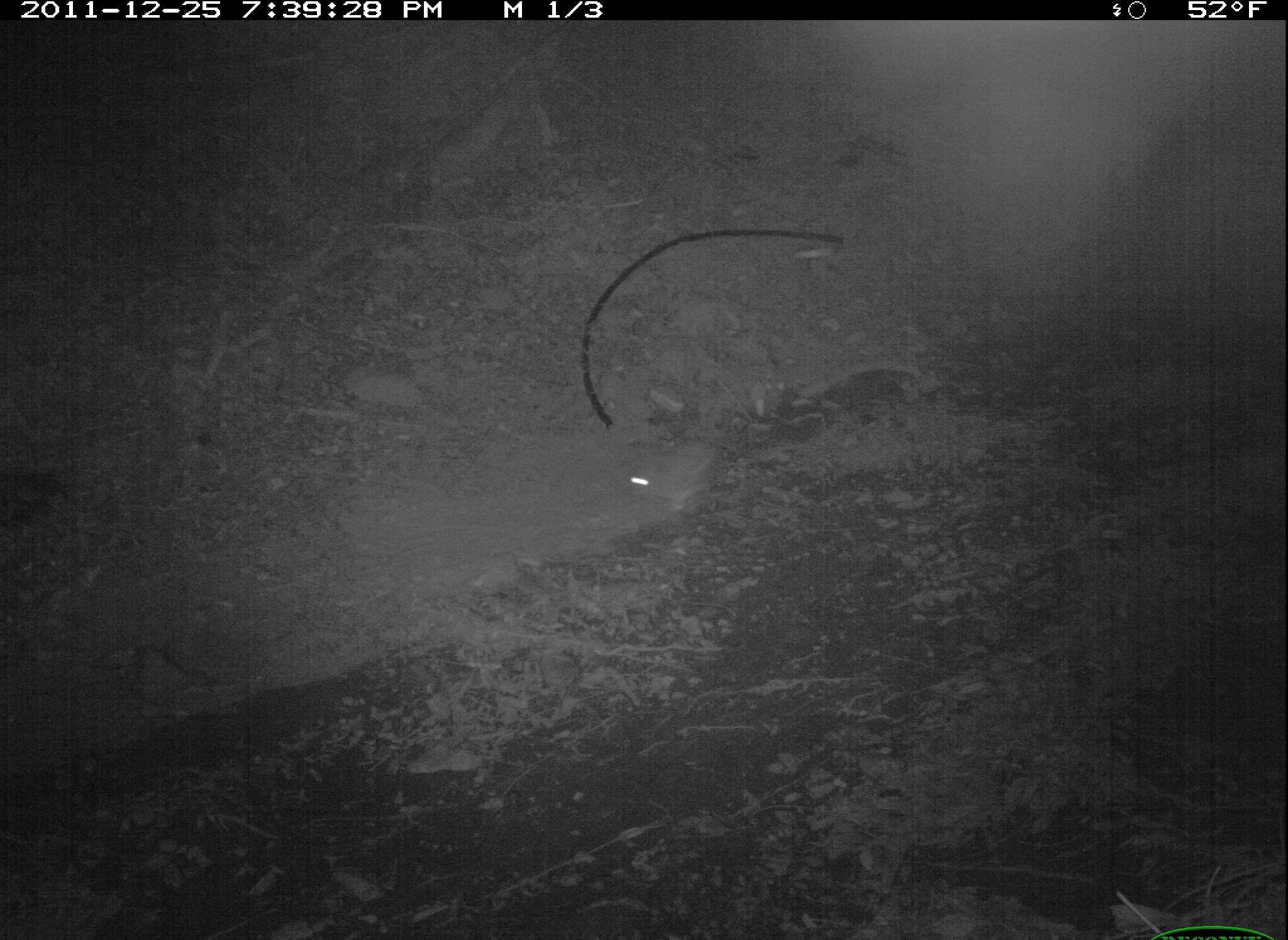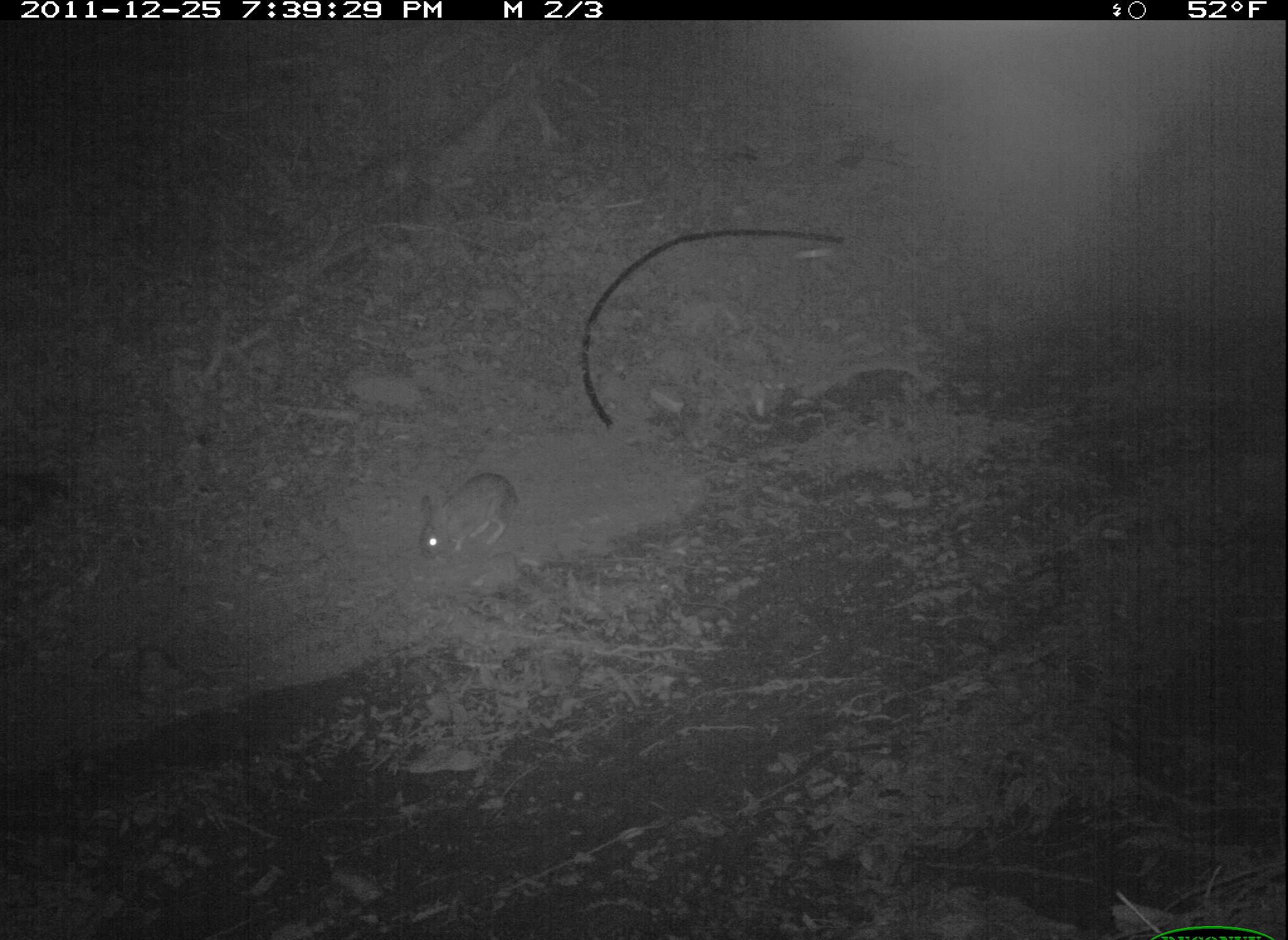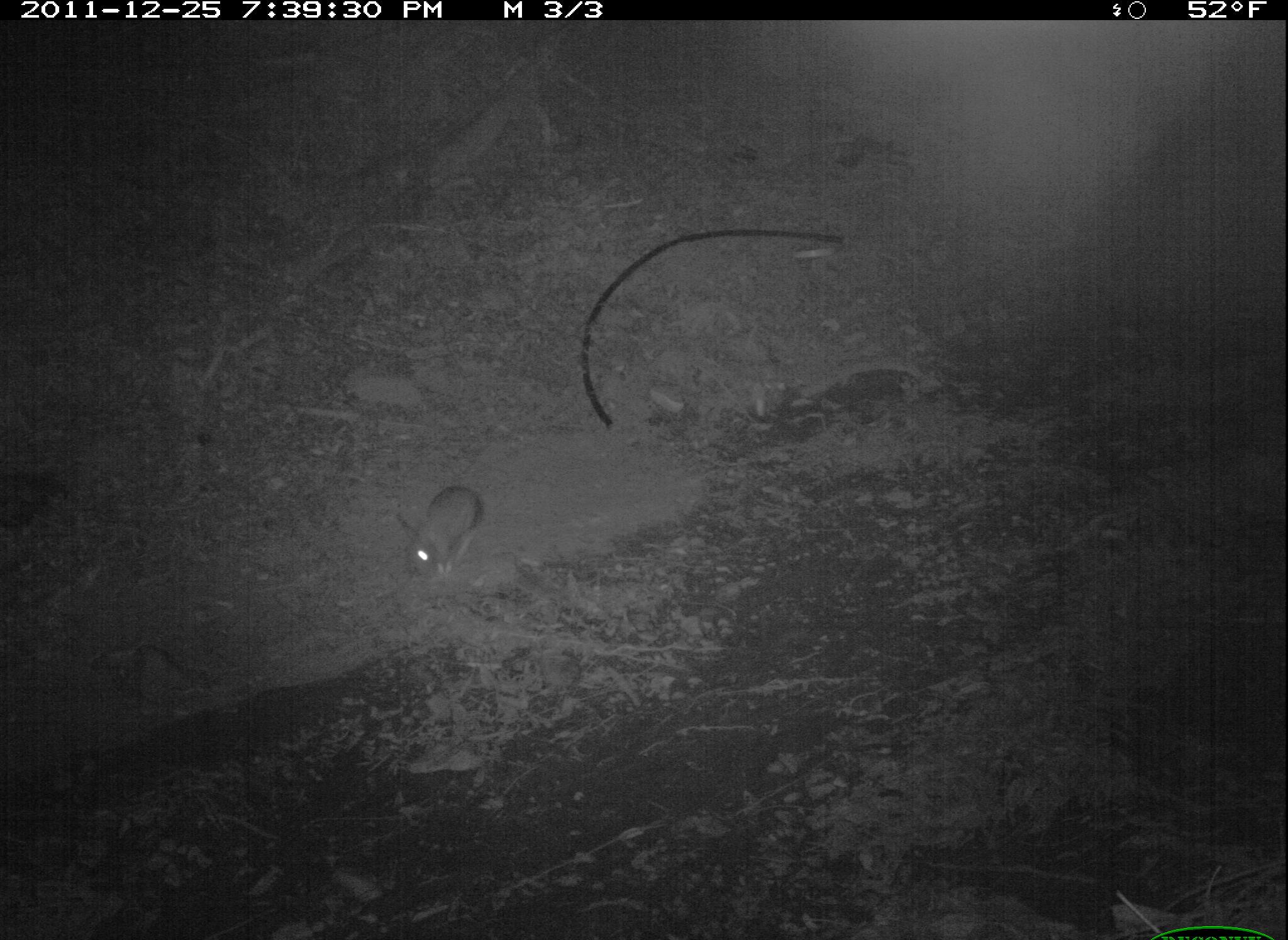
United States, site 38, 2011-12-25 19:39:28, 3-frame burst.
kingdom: Animalia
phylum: Chordata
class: Mammalia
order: Lagomorpha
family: Leporidae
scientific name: Leporidae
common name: rabbits and hares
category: rabbit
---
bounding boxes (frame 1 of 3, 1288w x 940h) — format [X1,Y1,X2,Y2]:
rabbit: [610,424,749,522]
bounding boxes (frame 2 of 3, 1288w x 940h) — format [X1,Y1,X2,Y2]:
rabbit: [406,464,525,565]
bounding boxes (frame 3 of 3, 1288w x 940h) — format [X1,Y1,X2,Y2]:
rabbit: [375,474,491,585]